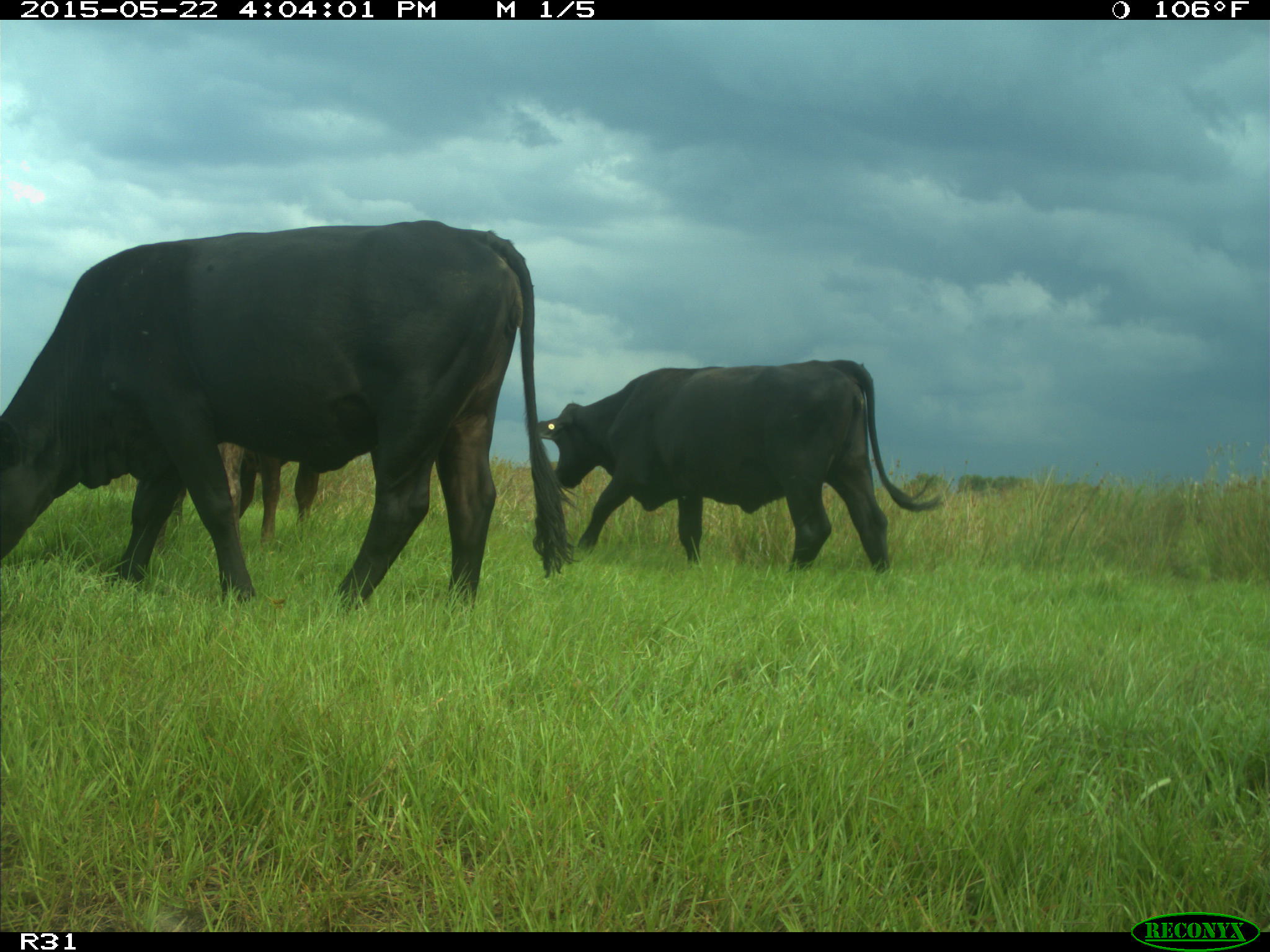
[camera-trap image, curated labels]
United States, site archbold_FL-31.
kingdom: Animalia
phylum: Chordata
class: Mammalia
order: Artiodactyla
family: Bovidae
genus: Bos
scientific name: Bos taurus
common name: domestic cow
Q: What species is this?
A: Bos taurus (domestic cow).